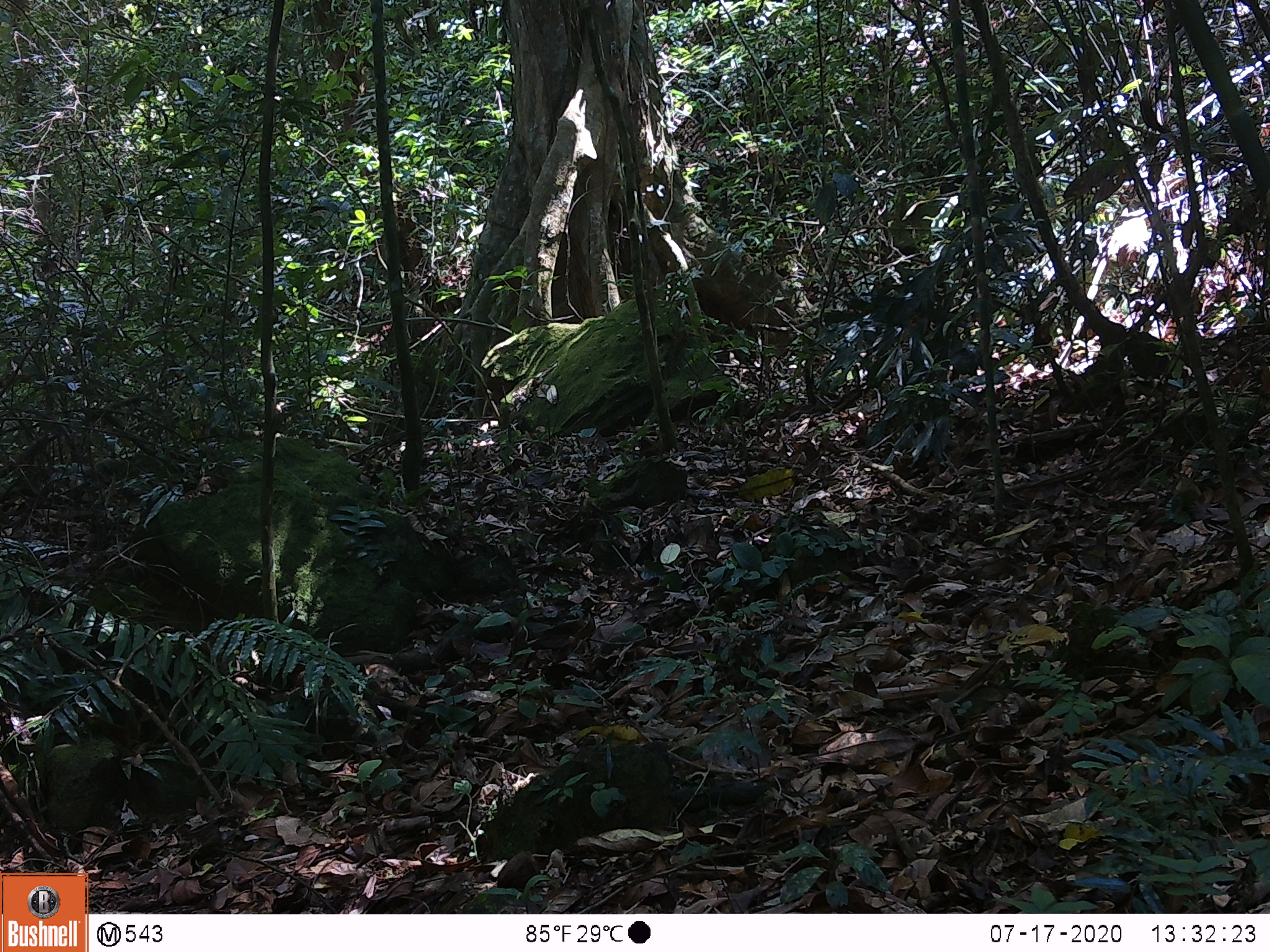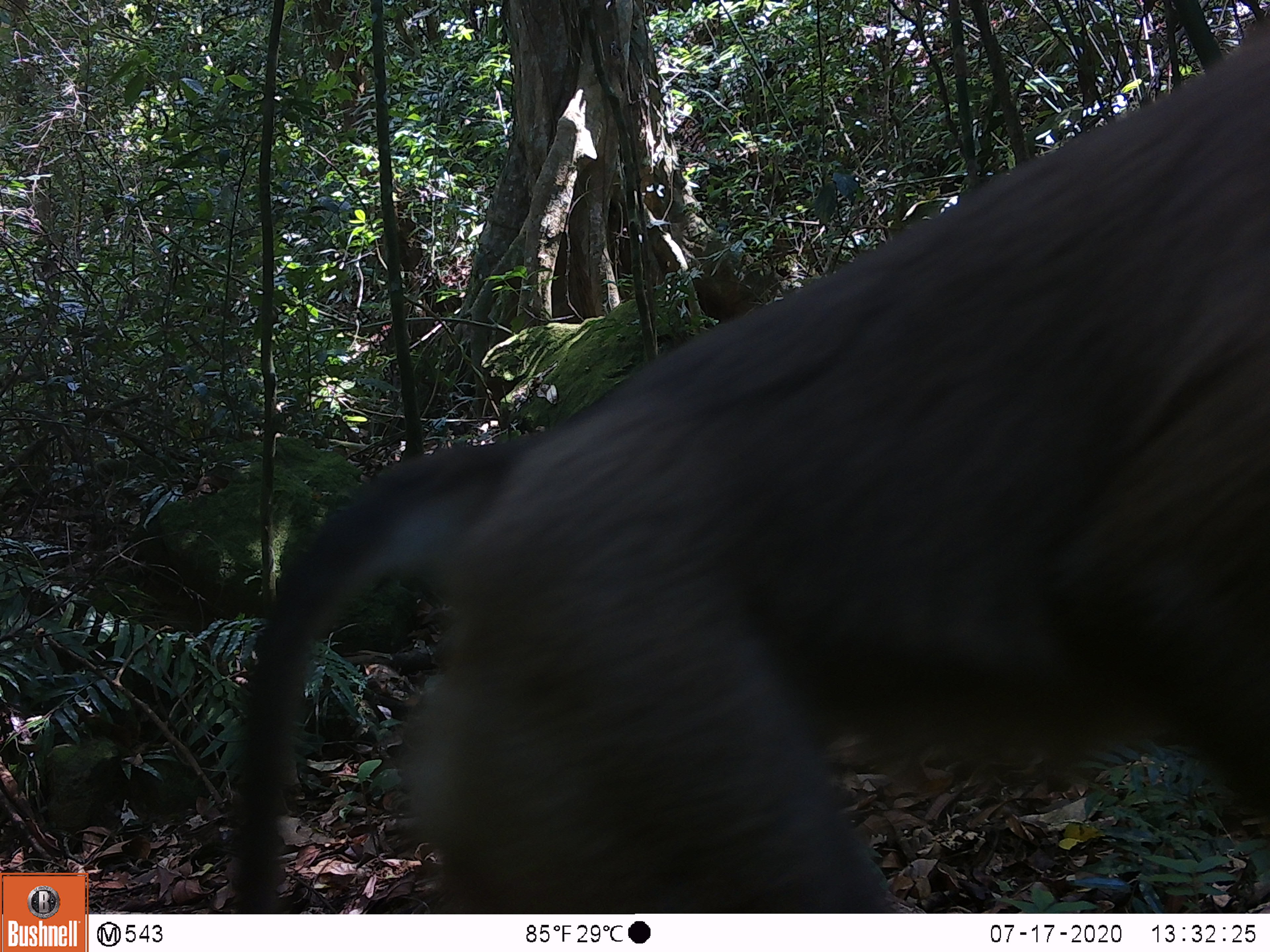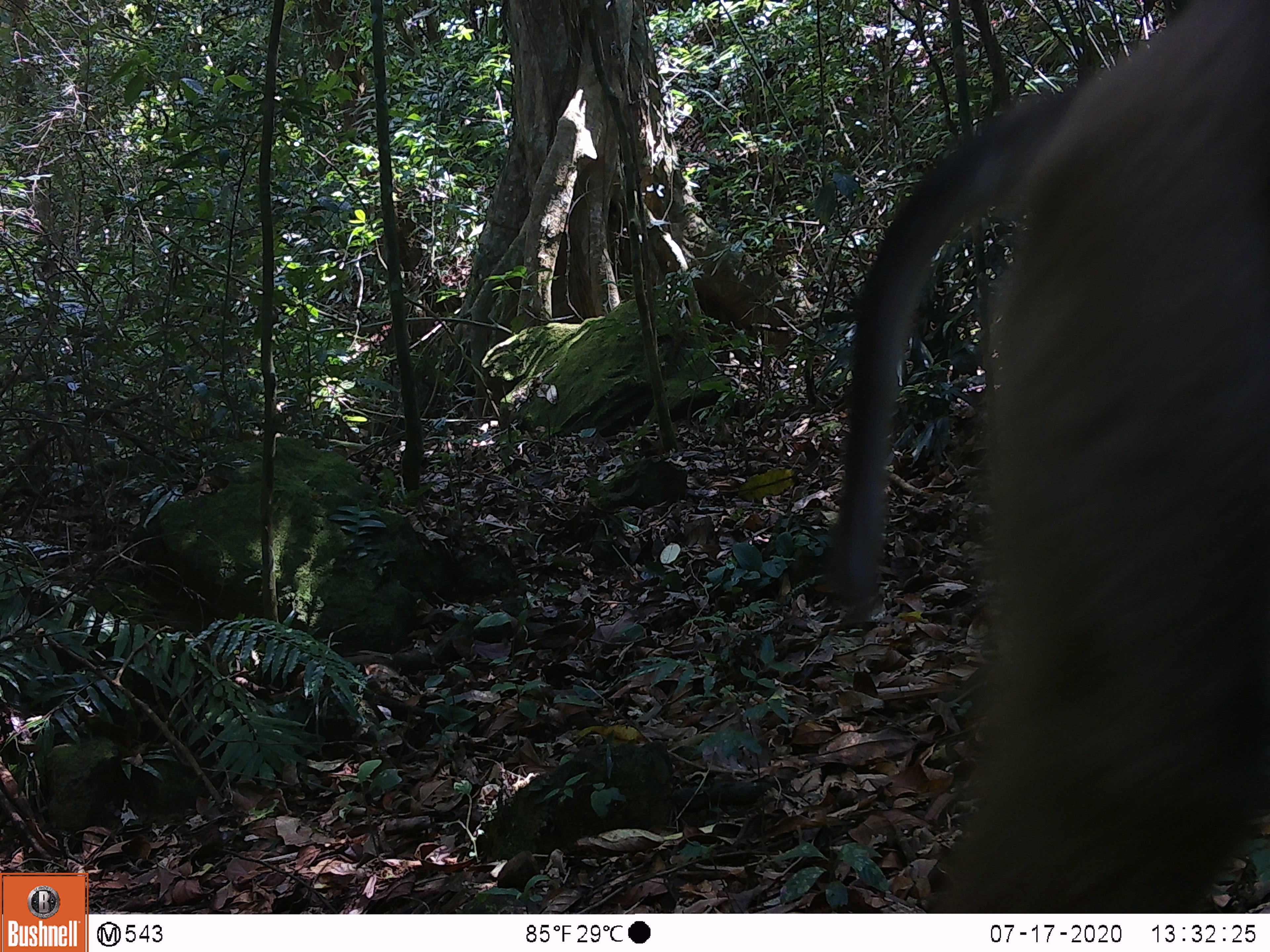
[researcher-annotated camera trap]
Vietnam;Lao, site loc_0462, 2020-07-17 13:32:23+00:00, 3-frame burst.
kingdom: Animalia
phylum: Chordata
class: Mammalia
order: Primates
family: Cercopithecidae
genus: Macaca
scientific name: Macaca nemestrina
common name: pig-tailed macaque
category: pig tailed macaque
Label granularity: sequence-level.